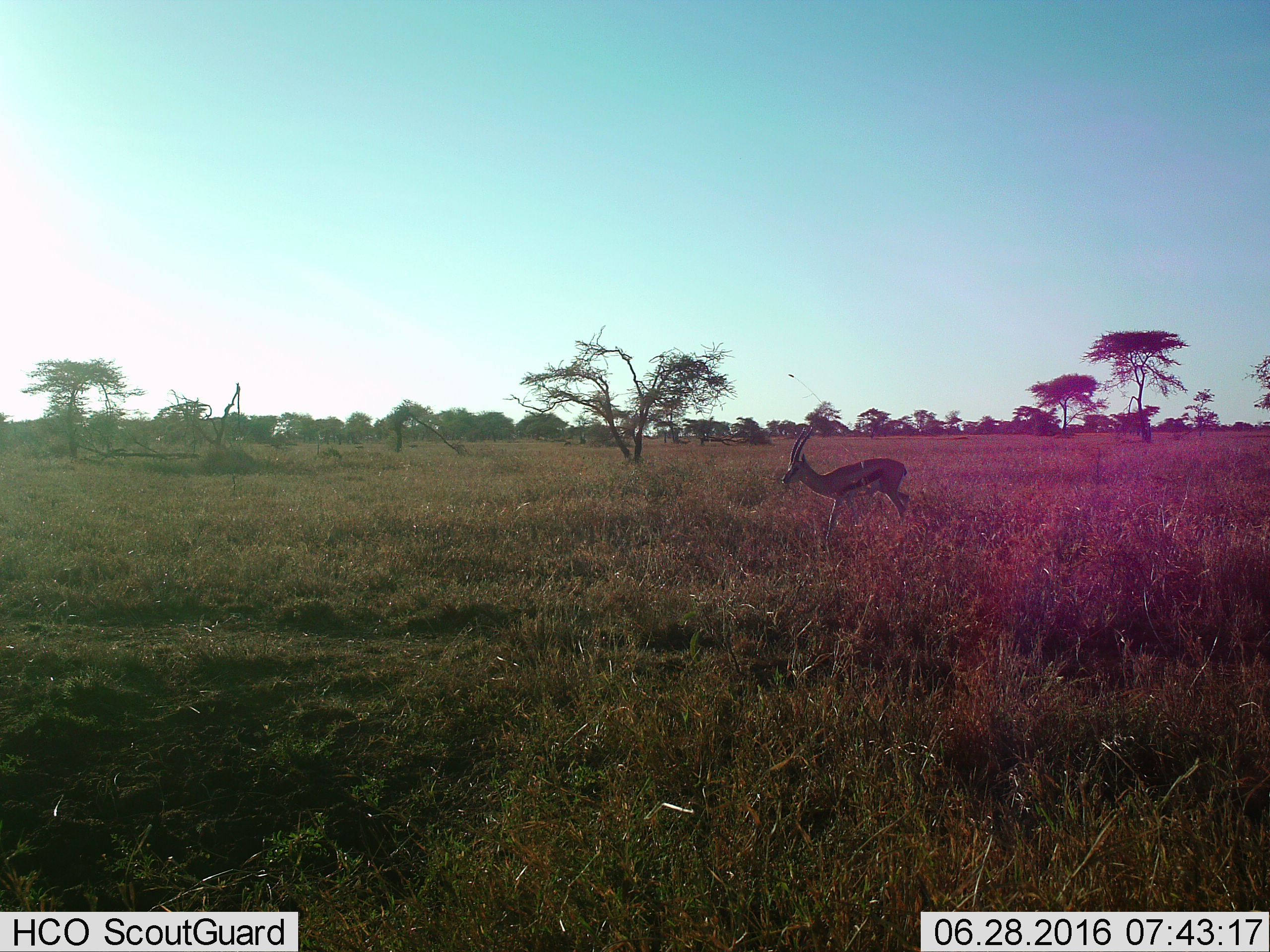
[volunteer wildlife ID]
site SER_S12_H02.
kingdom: Animalia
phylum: Chordata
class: Mammalia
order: Artiodactyla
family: Bovidae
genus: Eudorcas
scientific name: Eudorcas thomsonii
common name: thomson's gazelle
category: gazellethomsons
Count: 1.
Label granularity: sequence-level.